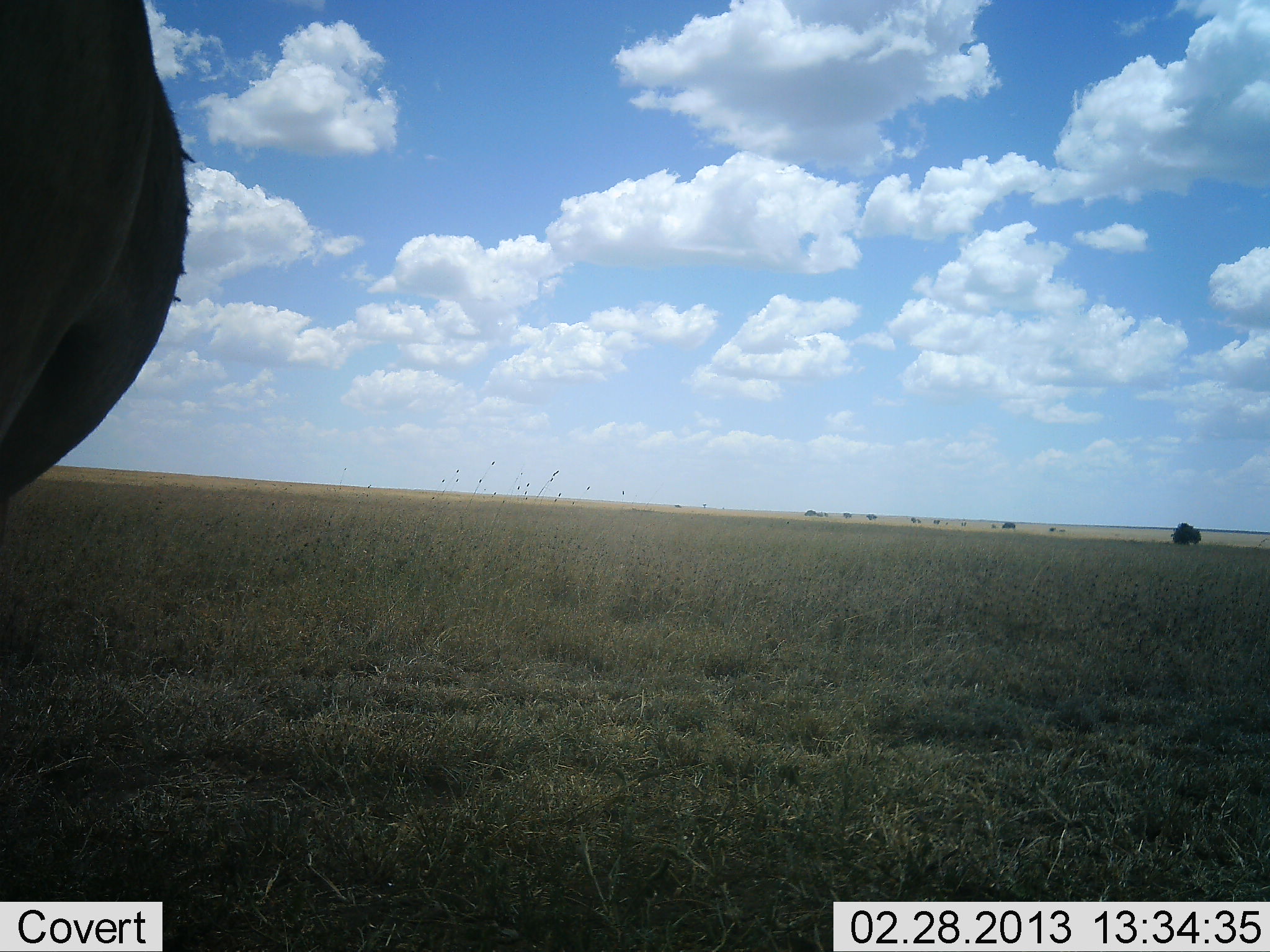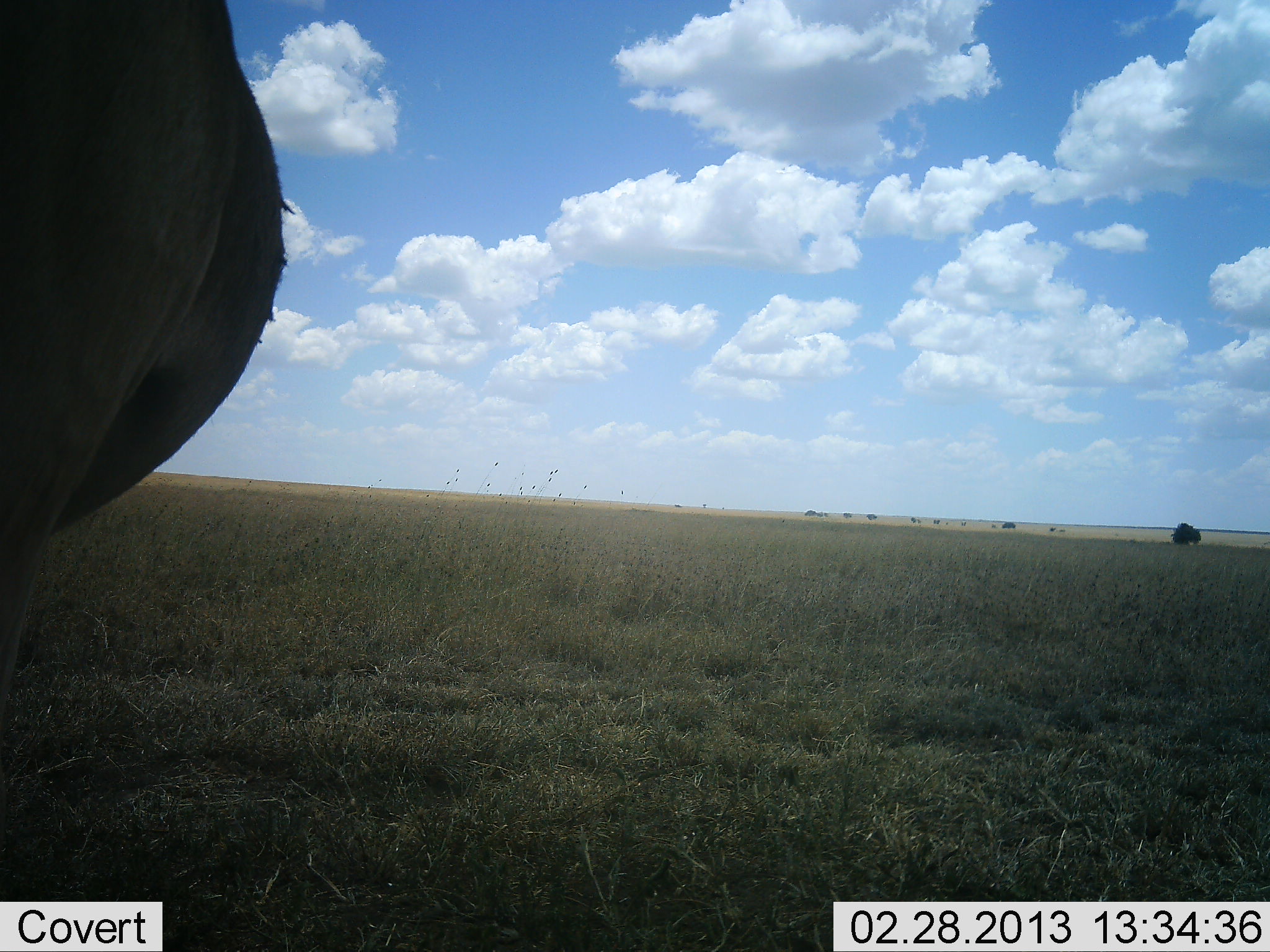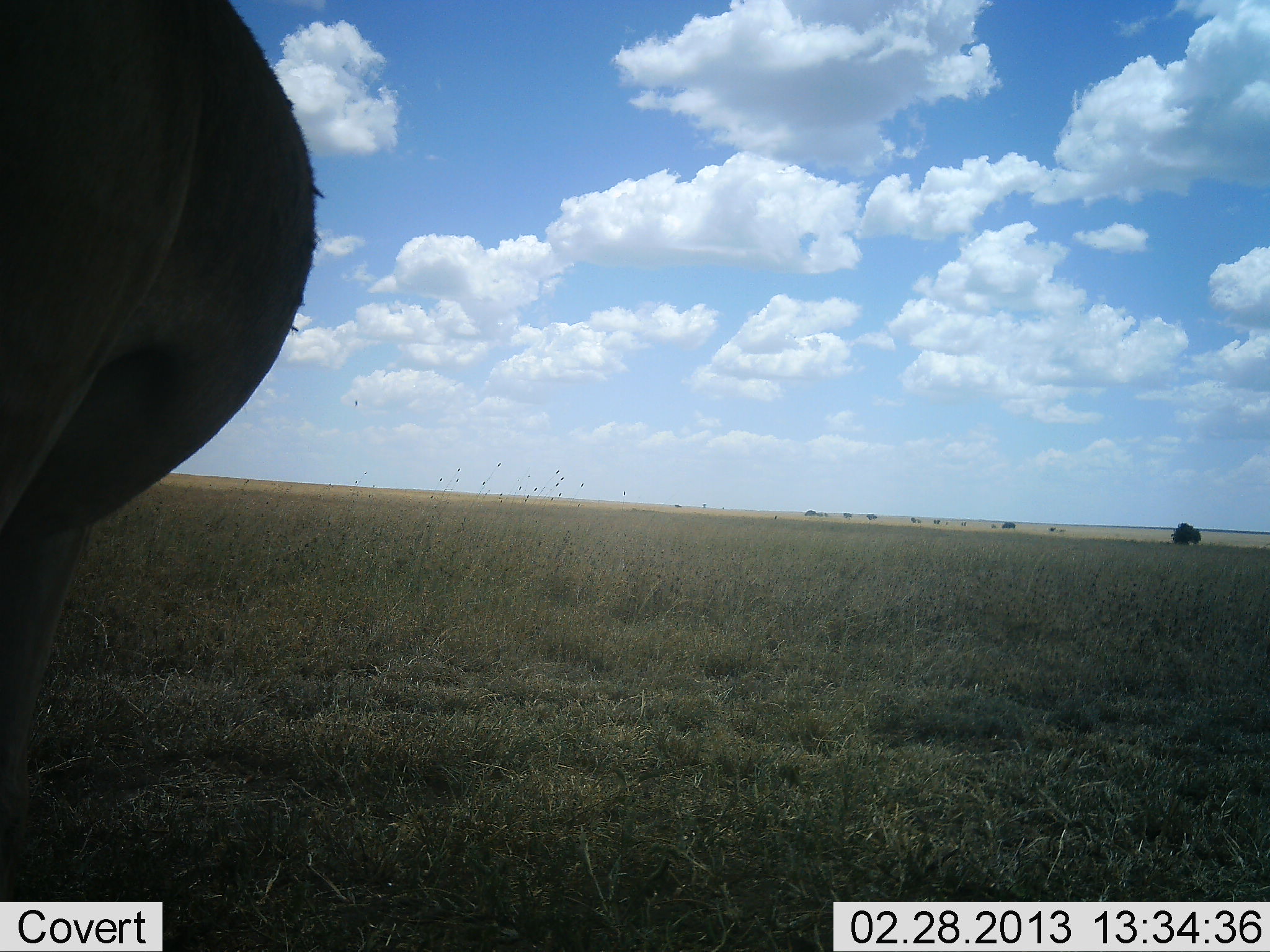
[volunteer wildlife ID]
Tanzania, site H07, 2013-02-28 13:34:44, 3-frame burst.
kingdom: Animalia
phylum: Chordata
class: Mammalia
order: Artiodactyla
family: Bovidae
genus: Connochaetes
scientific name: Connochaetes taurinus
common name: blue wildebeest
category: wildebeest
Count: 1.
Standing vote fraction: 100%.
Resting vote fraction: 0%.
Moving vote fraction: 0%.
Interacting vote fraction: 0%.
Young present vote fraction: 0%.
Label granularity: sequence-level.